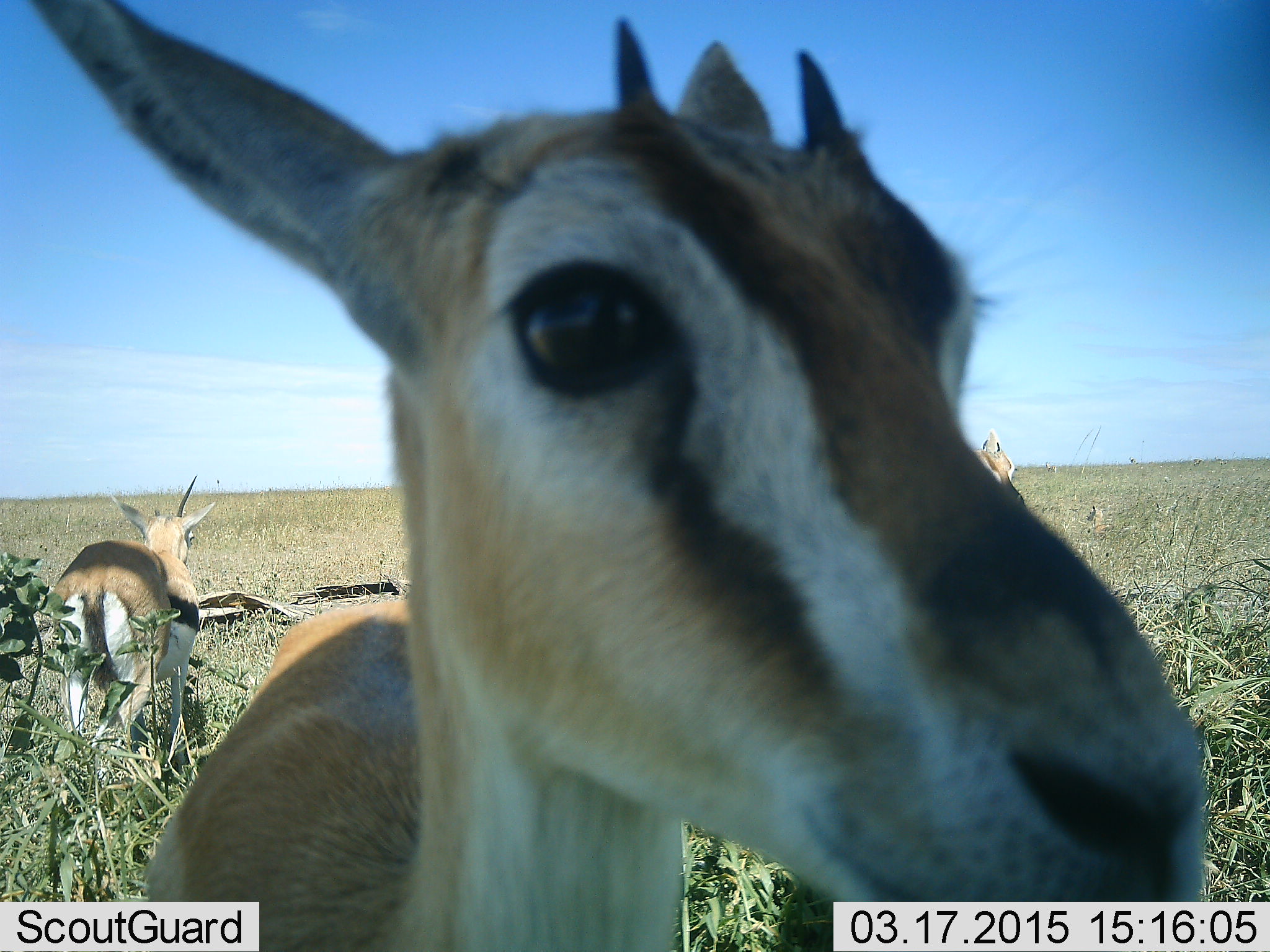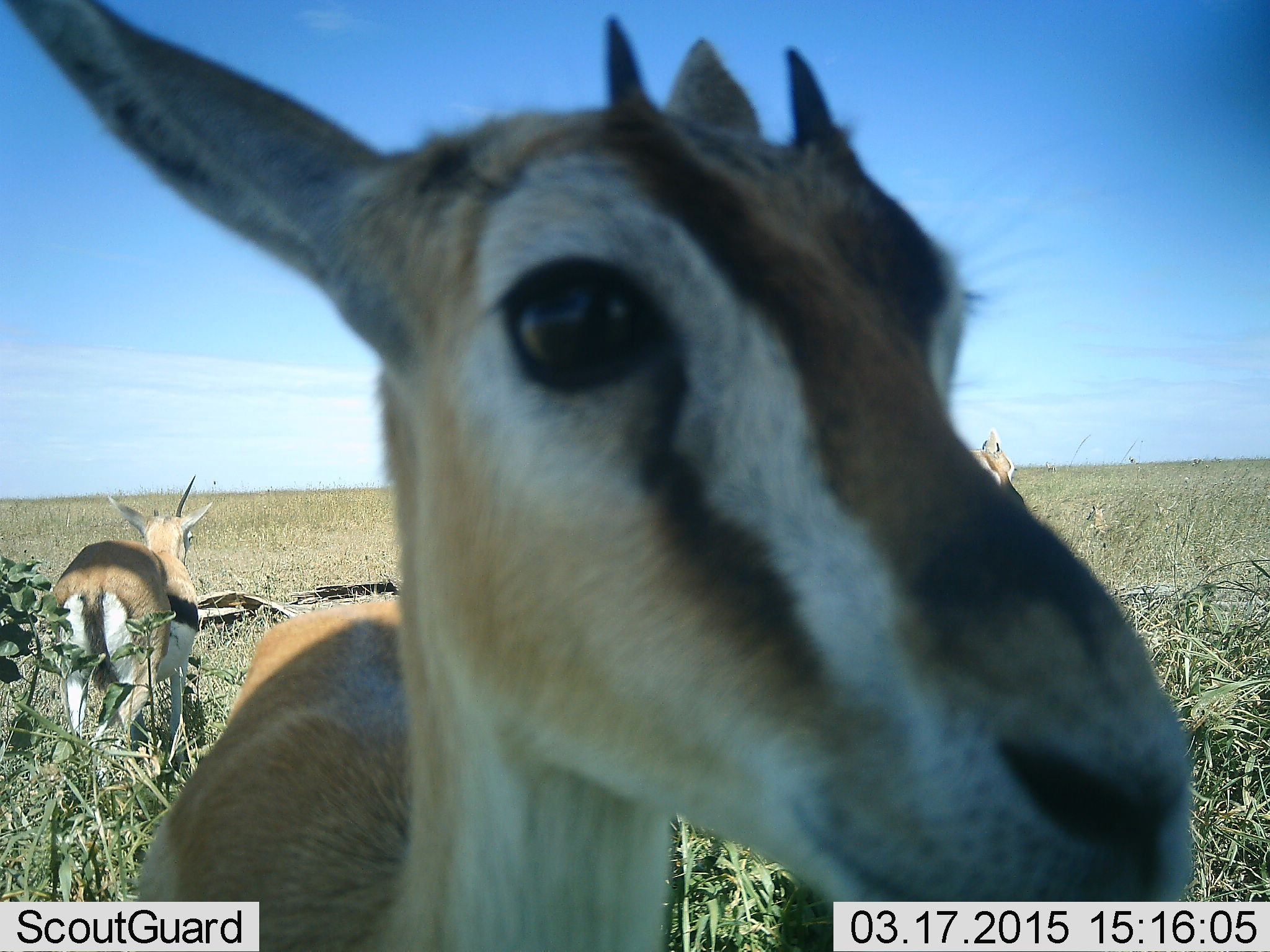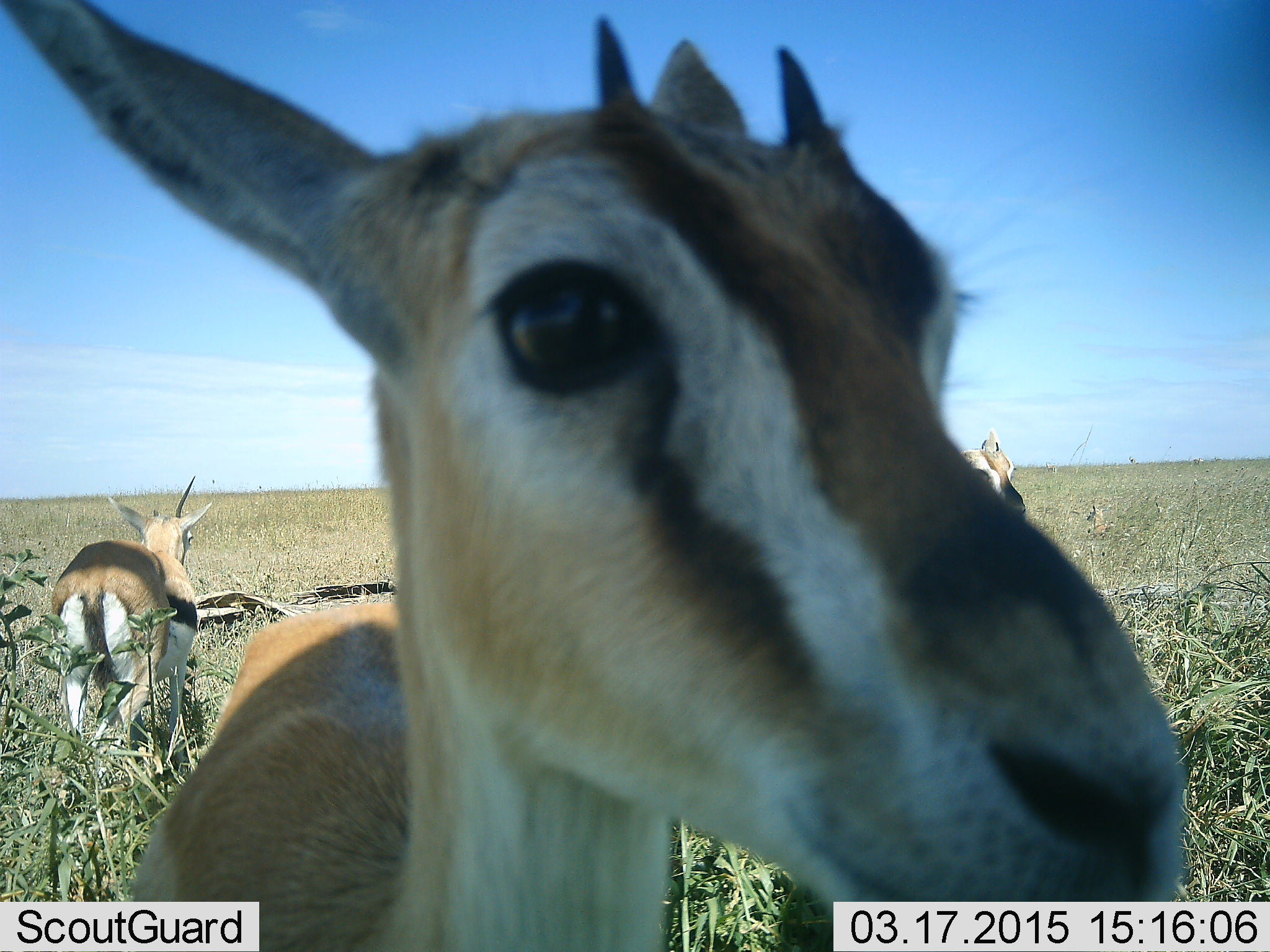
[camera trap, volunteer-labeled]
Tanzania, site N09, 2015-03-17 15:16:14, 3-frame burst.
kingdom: Animalia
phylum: Chordata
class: Mammalia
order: Artiodactyla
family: Bovidae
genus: Eudorcas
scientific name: Eudorcas thomsonii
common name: thomson's gazelle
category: gazellethomsons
Gazellethomsons (thomson's gazelle) (Eudorcas thomsonii), count 3. Behavior (volunteer vote fractions): standing 100%, resting 10%, moving 10%, interacting 0%. Young present (vote fraction): 20%. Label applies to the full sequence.